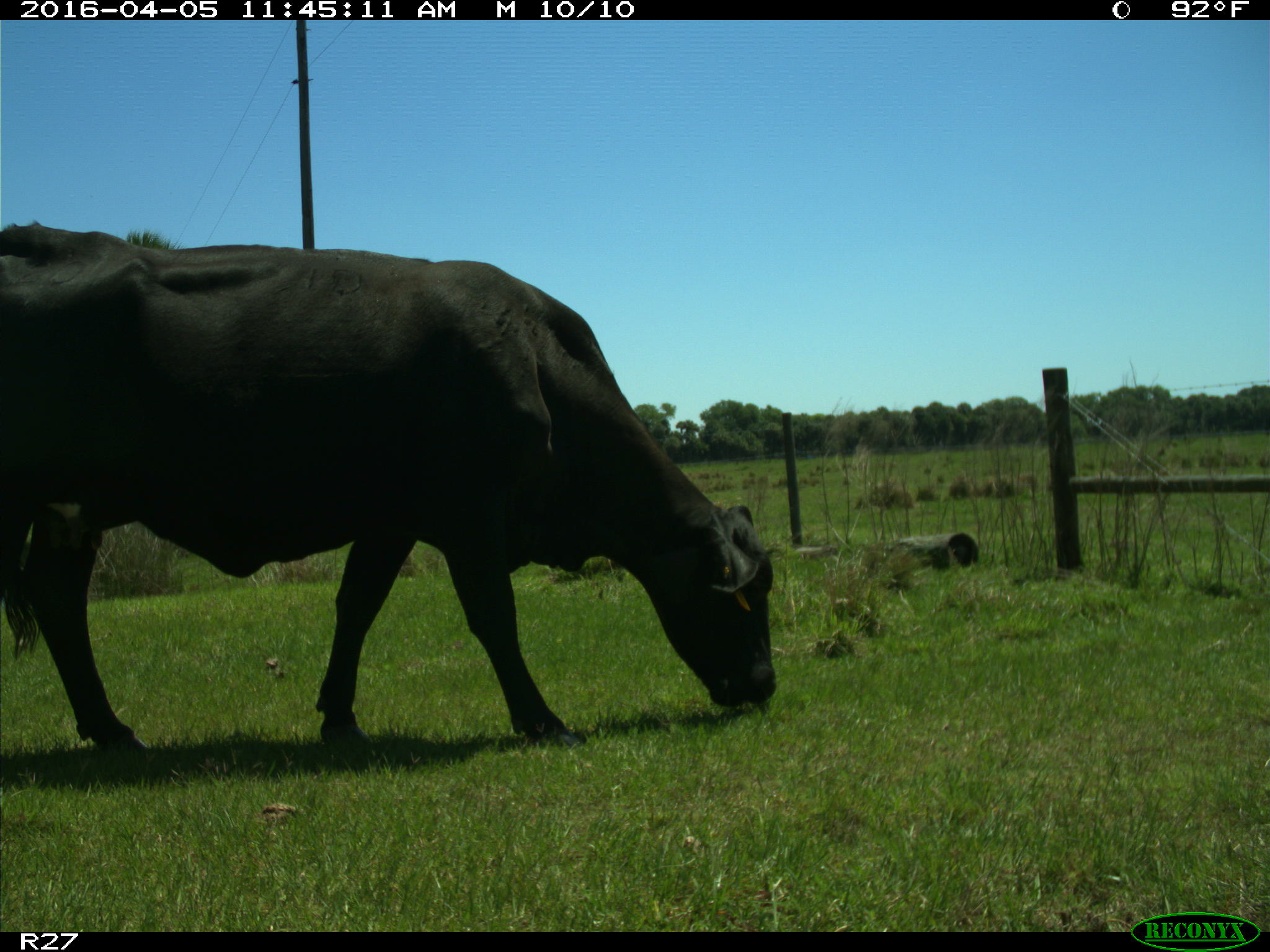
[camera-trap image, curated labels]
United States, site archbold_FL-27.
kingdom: Animalia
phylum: Chordata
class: Mammalia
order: Artiodactyla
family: Bovidae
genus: Bos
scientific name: Bos taurus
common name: domestic cow